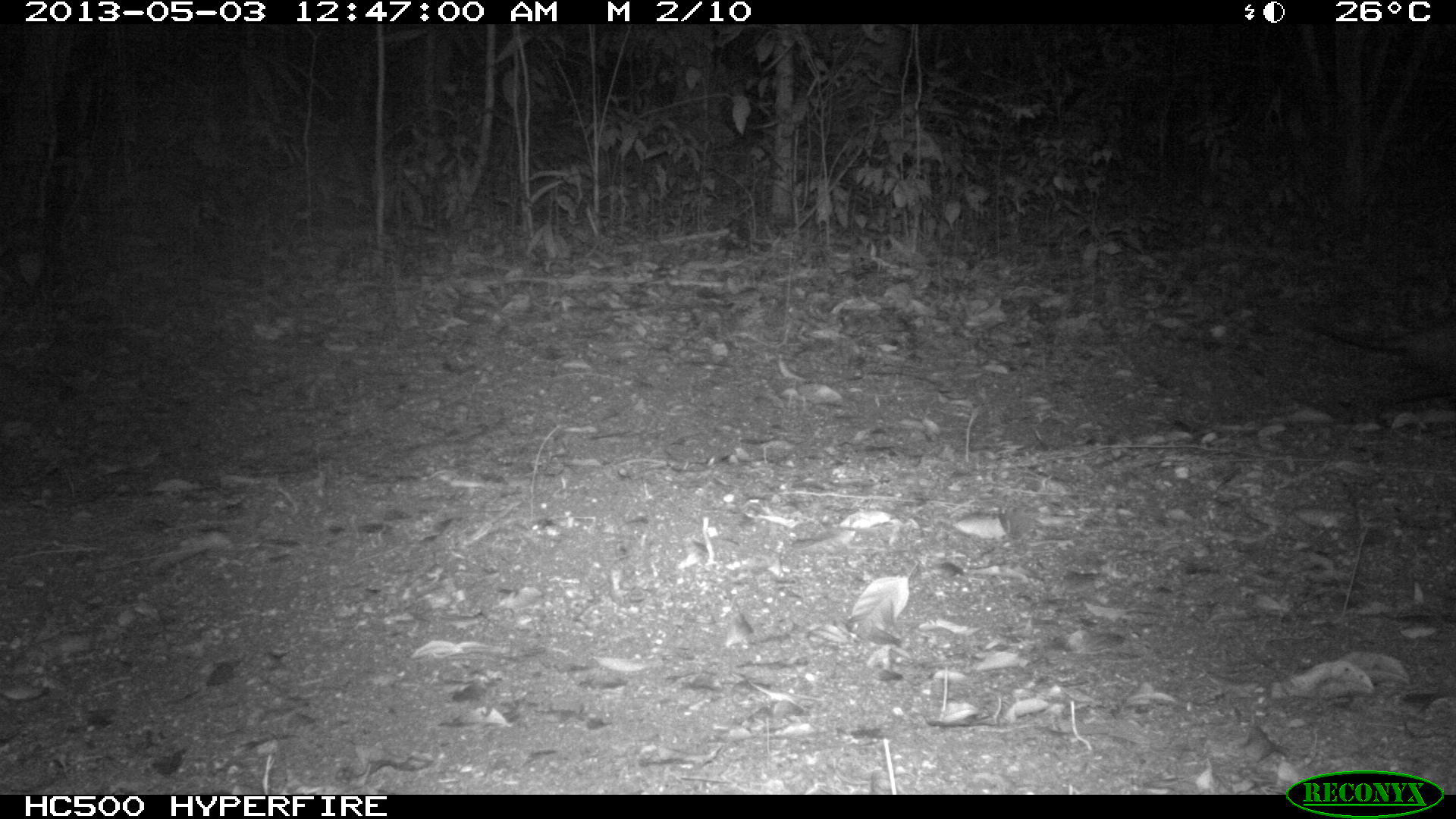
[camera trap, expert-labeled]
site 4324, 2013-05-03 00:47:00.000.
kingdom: Animalia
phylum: Chordata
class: Mammalia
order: Didelphimorphia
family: Didelphidae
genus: Didelphis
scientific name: Didelphis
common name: american opossums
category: didelphis sp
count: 1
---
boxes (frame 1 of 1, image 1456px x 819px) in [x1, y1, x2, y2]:
didelphis sp: [1279, 297, 1456, 428]